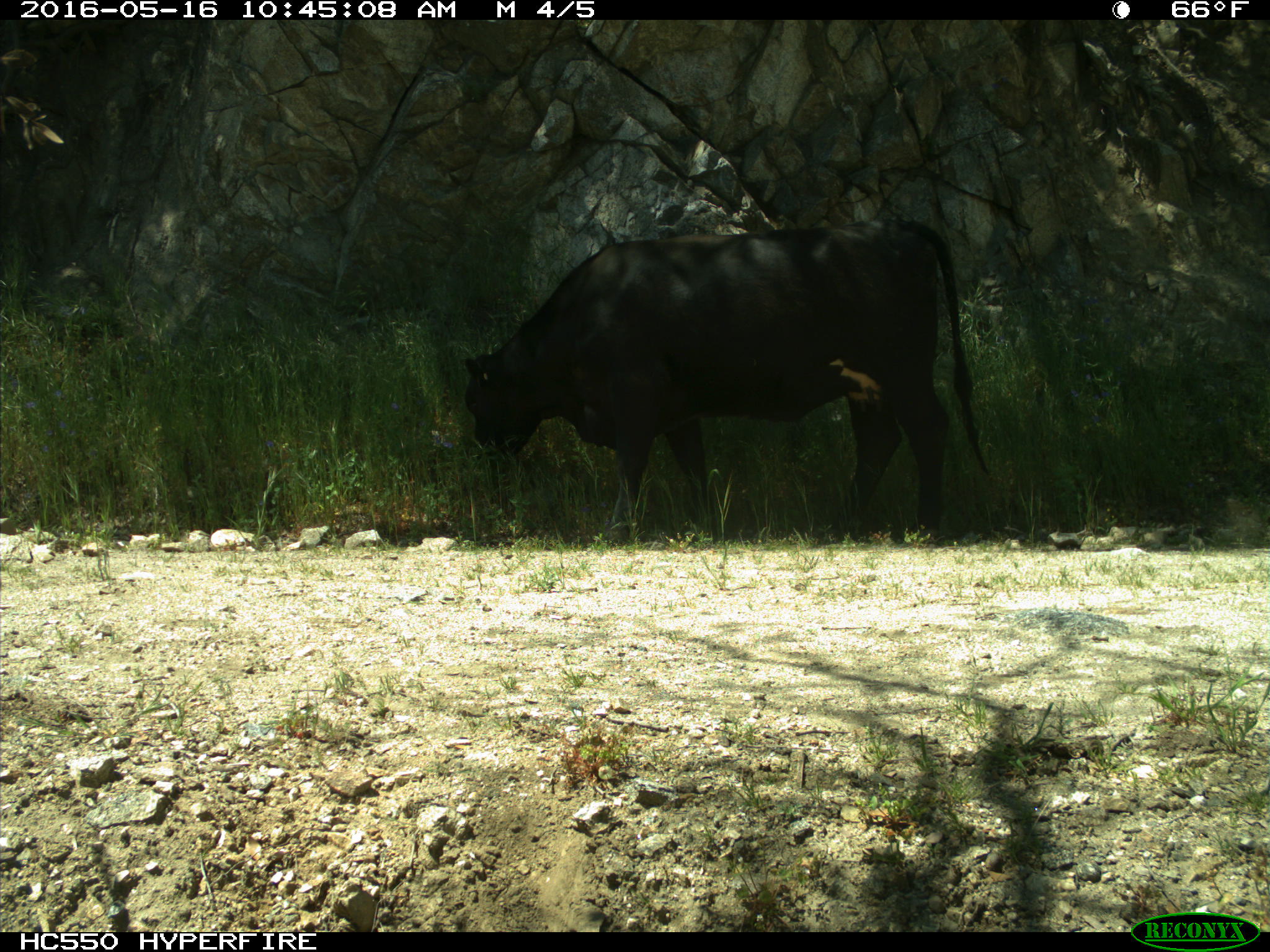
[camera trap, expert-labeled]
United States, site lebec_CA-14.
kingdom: Animalia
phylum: Chordata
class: Mammalia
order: Artiodactyla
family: Bovidae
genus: Bos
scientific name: Bos taurus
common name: domestic cow